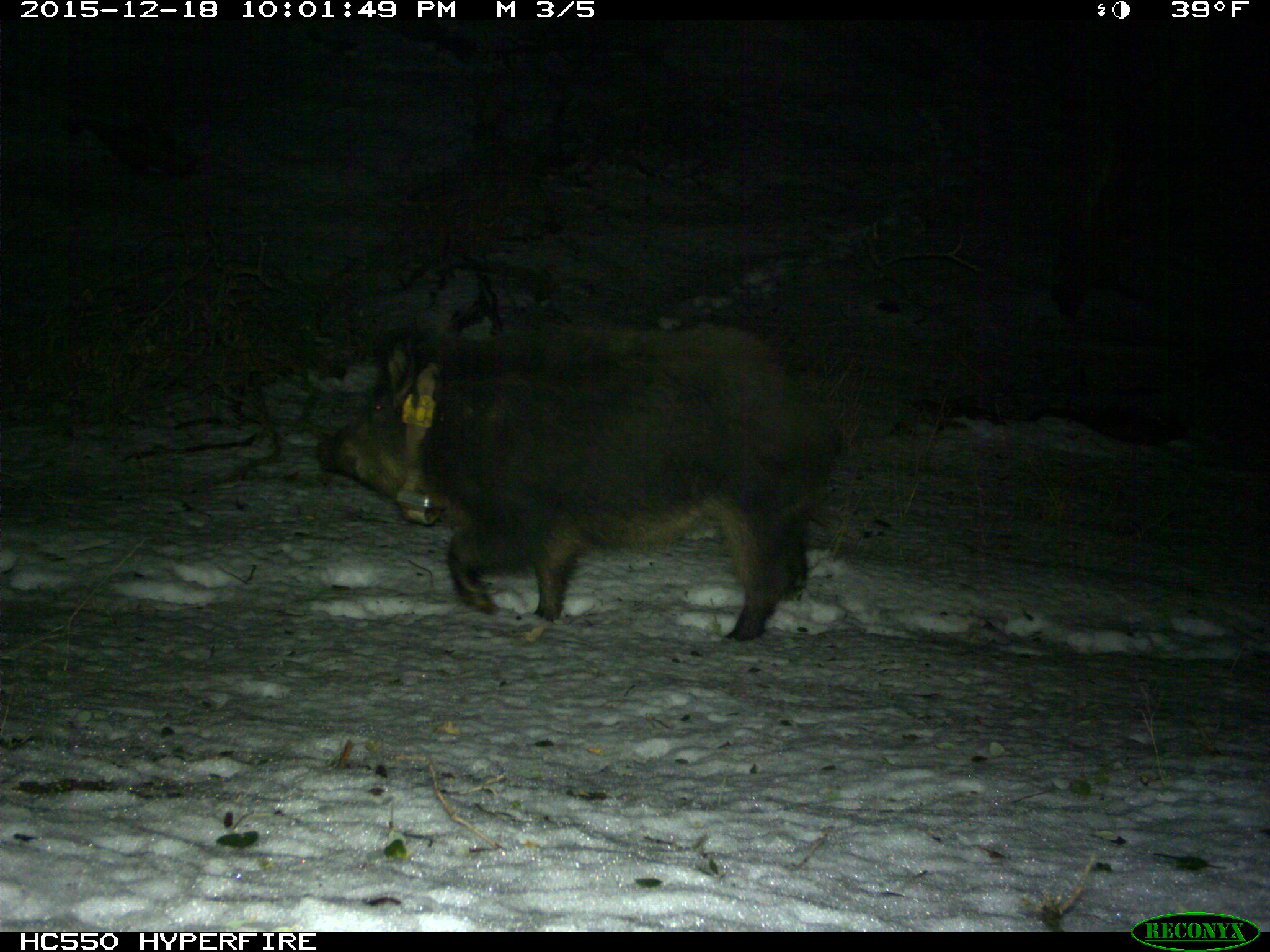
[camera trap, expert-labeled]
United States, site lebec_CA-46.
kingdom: Animalia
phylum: Chordata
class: Mammalia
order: Artiodactyla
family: Suidae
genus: Sus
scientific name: Sus scrofa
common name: wild boar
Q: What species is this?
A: Sus scrofa (wild boar).